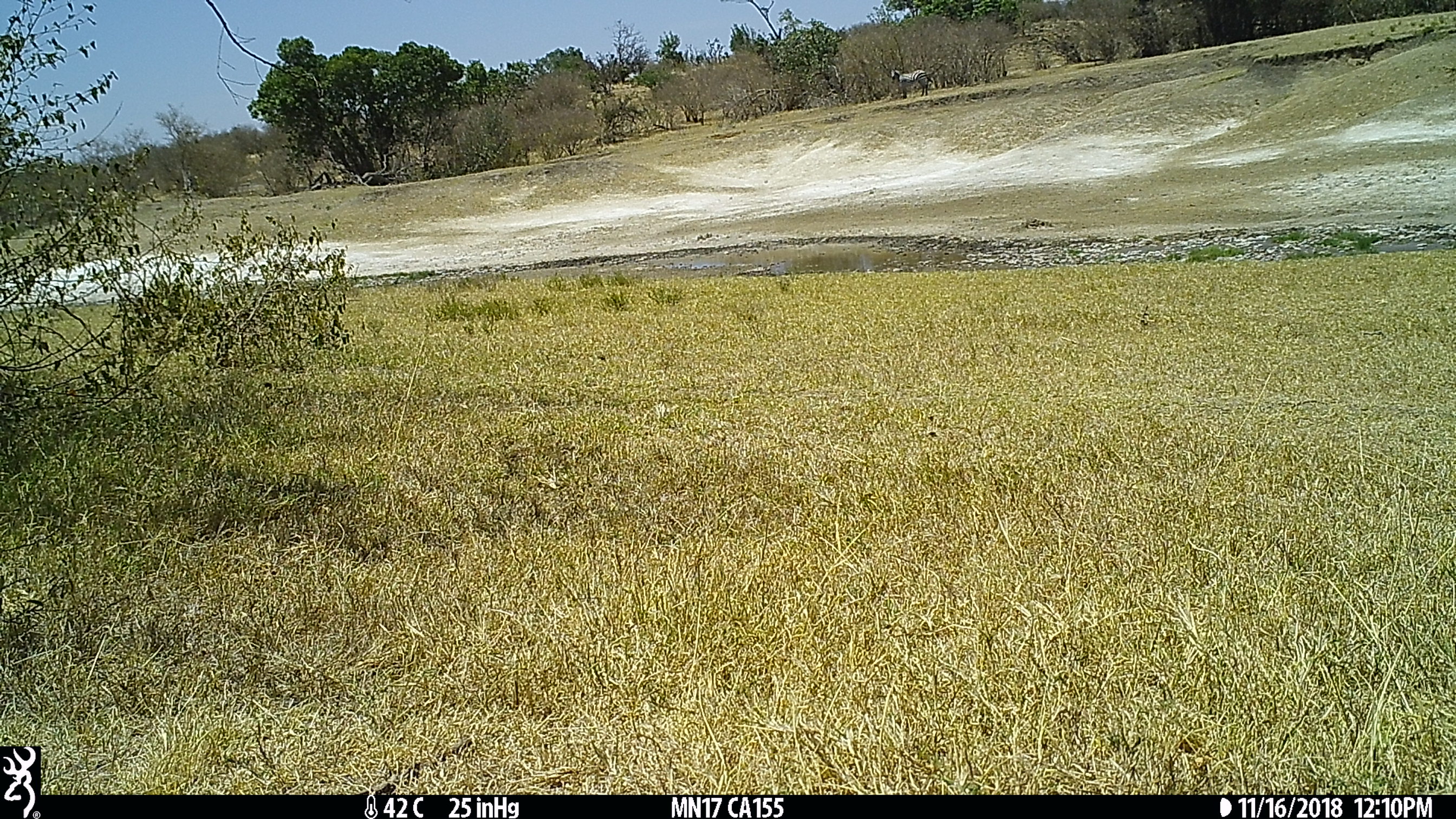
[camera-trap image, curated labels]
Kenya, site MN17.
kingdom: Animalia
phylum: Chordata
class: Mammalia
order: Perissodactyla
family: Equidae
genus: Equus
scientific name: Equus quagga burchellii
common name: burchell's zebra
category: zebra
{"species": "zebra (burchell's zebra) (Equus quagga burchellii)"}